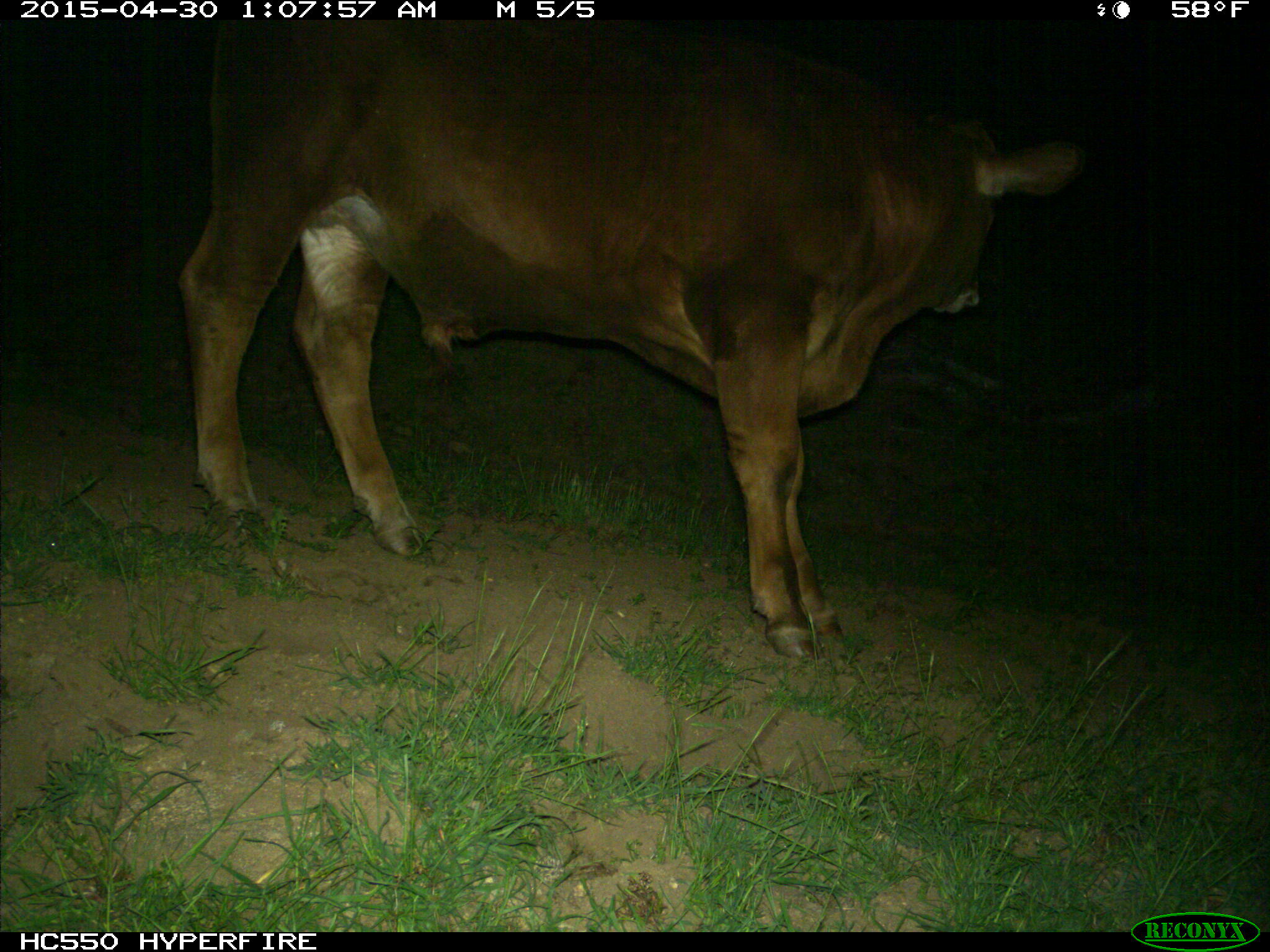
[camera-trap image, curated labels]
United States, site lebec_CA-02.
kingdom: Animalia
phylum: Chordata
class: Mammalia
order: Artiodactyla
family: Bovidae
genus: Bos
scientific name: Bos taurus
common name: domestic cow